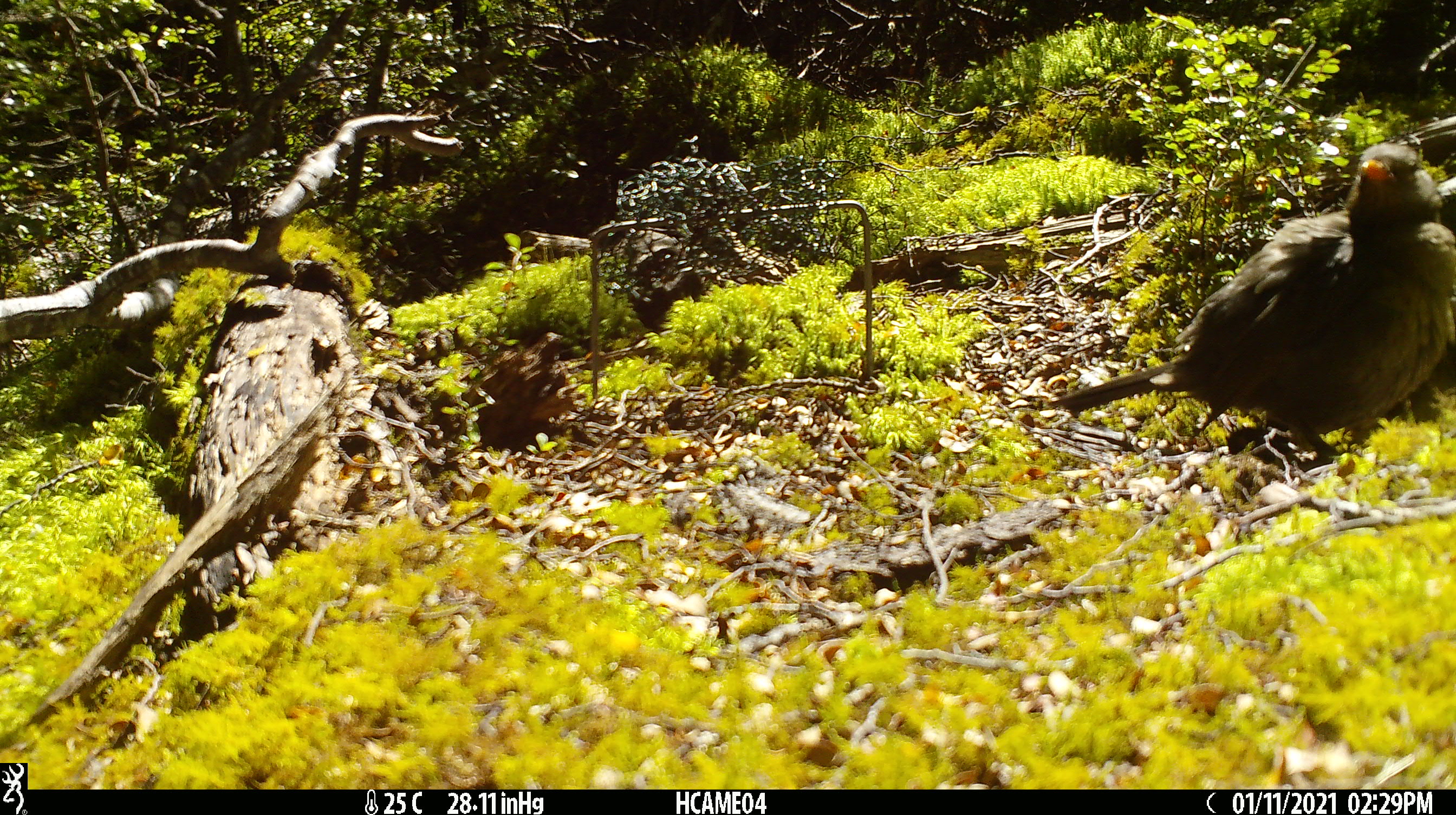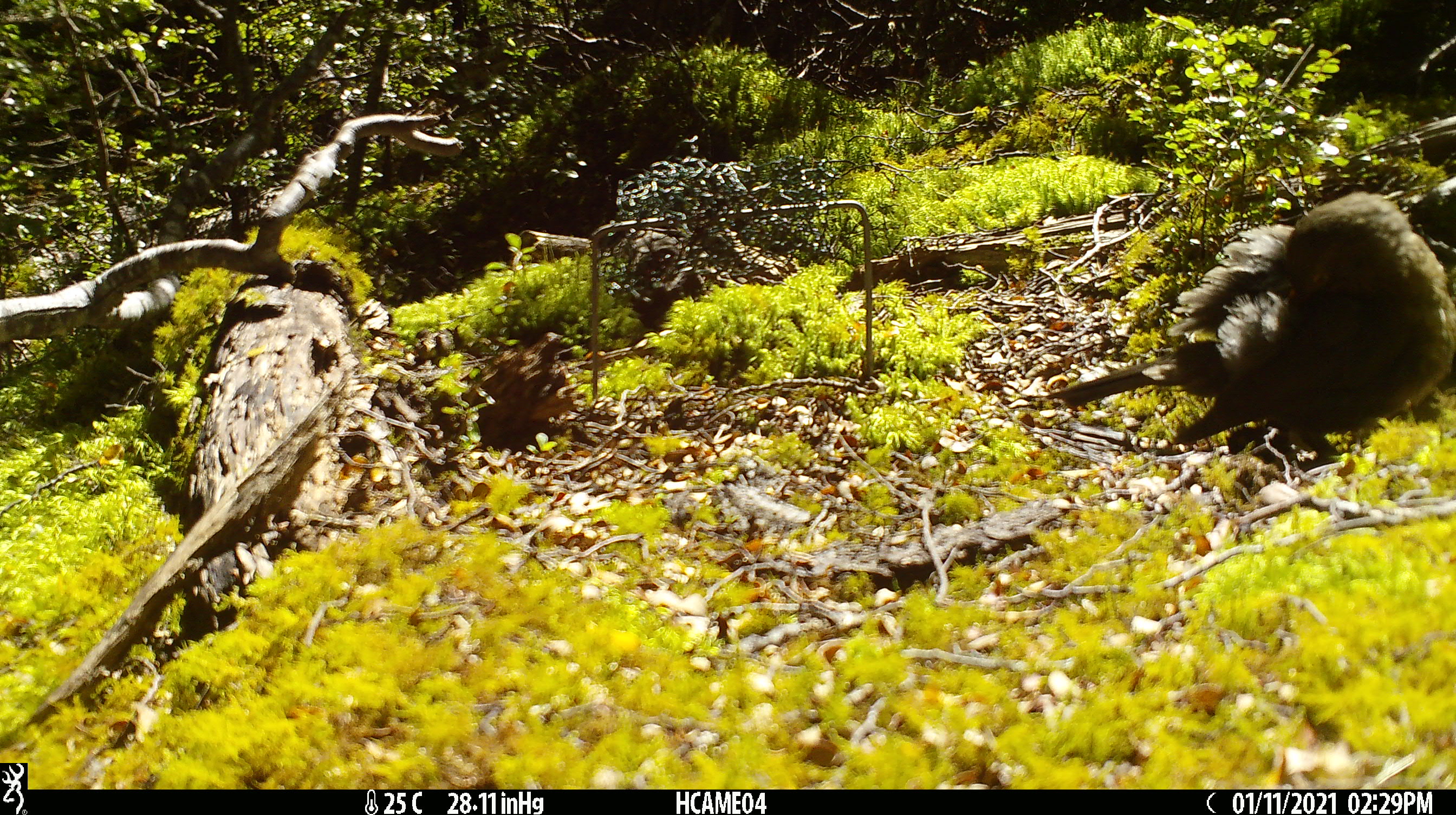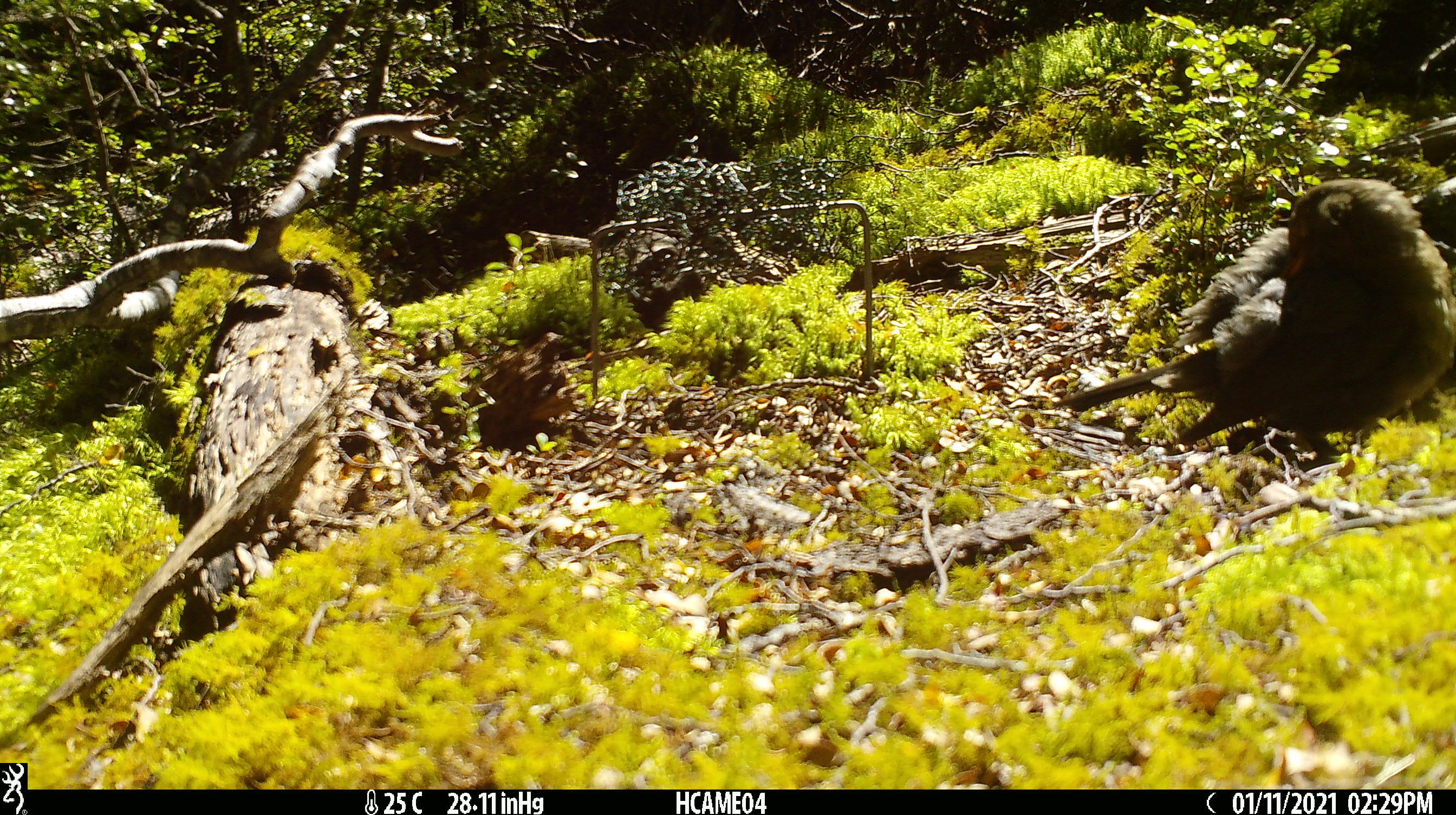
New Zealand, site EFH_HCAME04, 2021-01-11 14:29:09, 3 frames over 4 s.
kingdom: Animalia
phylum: Chordata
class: Aves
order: Passeriformes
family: Turdidae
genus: Turdus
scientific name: Turdus merula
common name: eurasian blackbird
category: blackbird